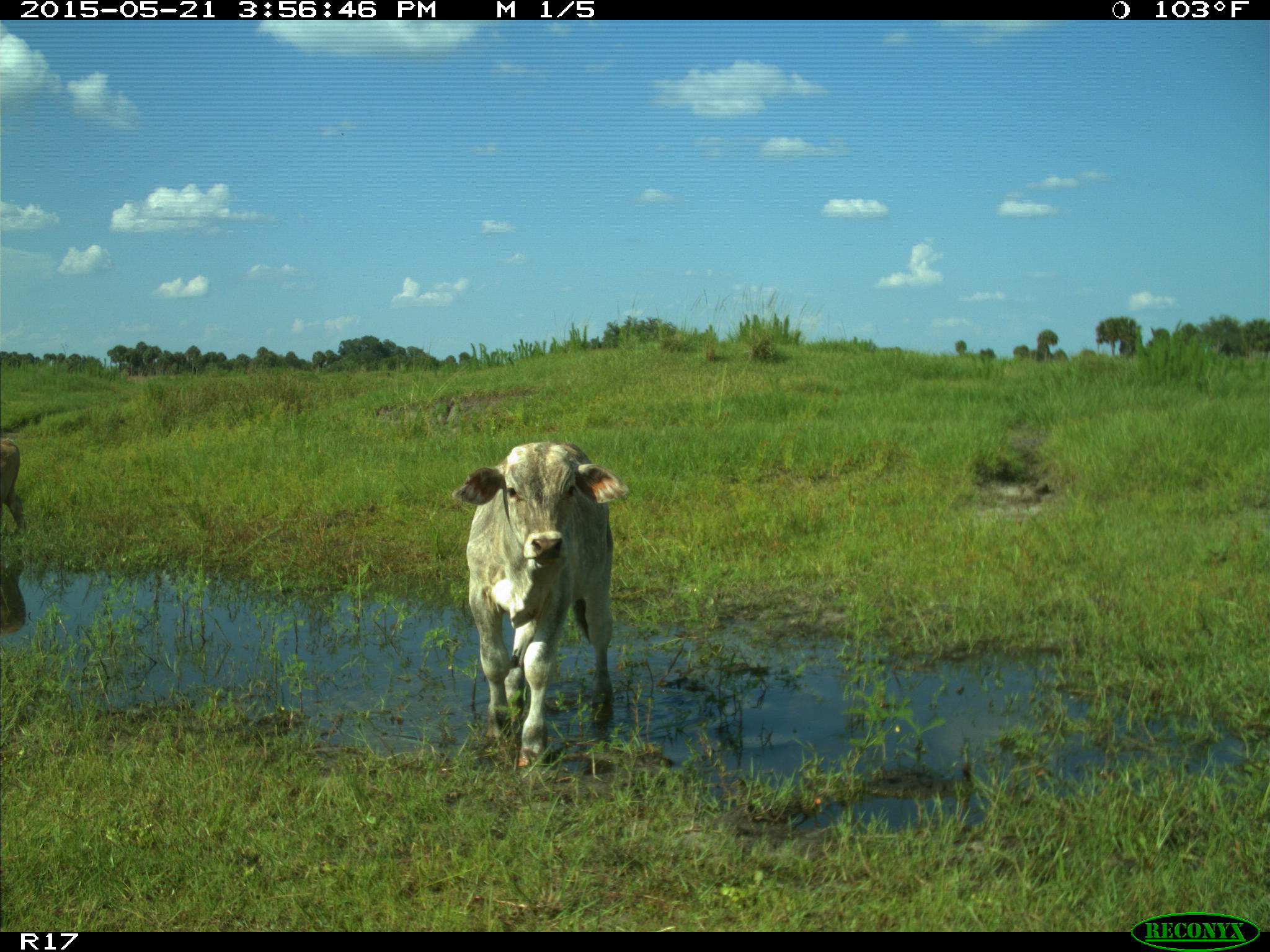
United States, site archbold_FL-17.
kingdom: Animalia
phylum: Chordata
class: Mammalia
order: Artiodactyla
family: Bovidae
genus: Bos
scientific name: Bos taurus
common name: domestic cow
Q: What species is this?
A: Bos taurus (domestic cow).